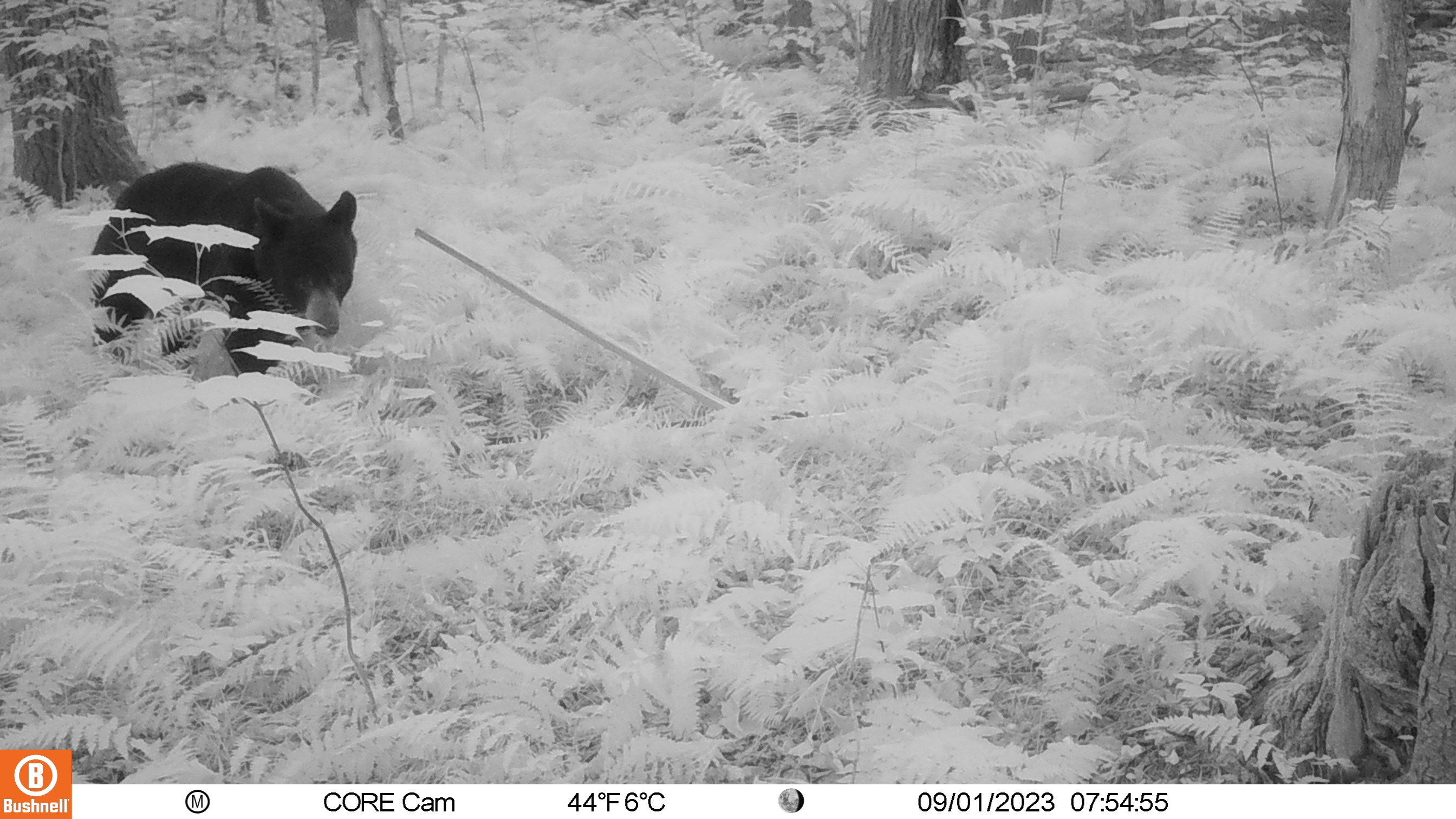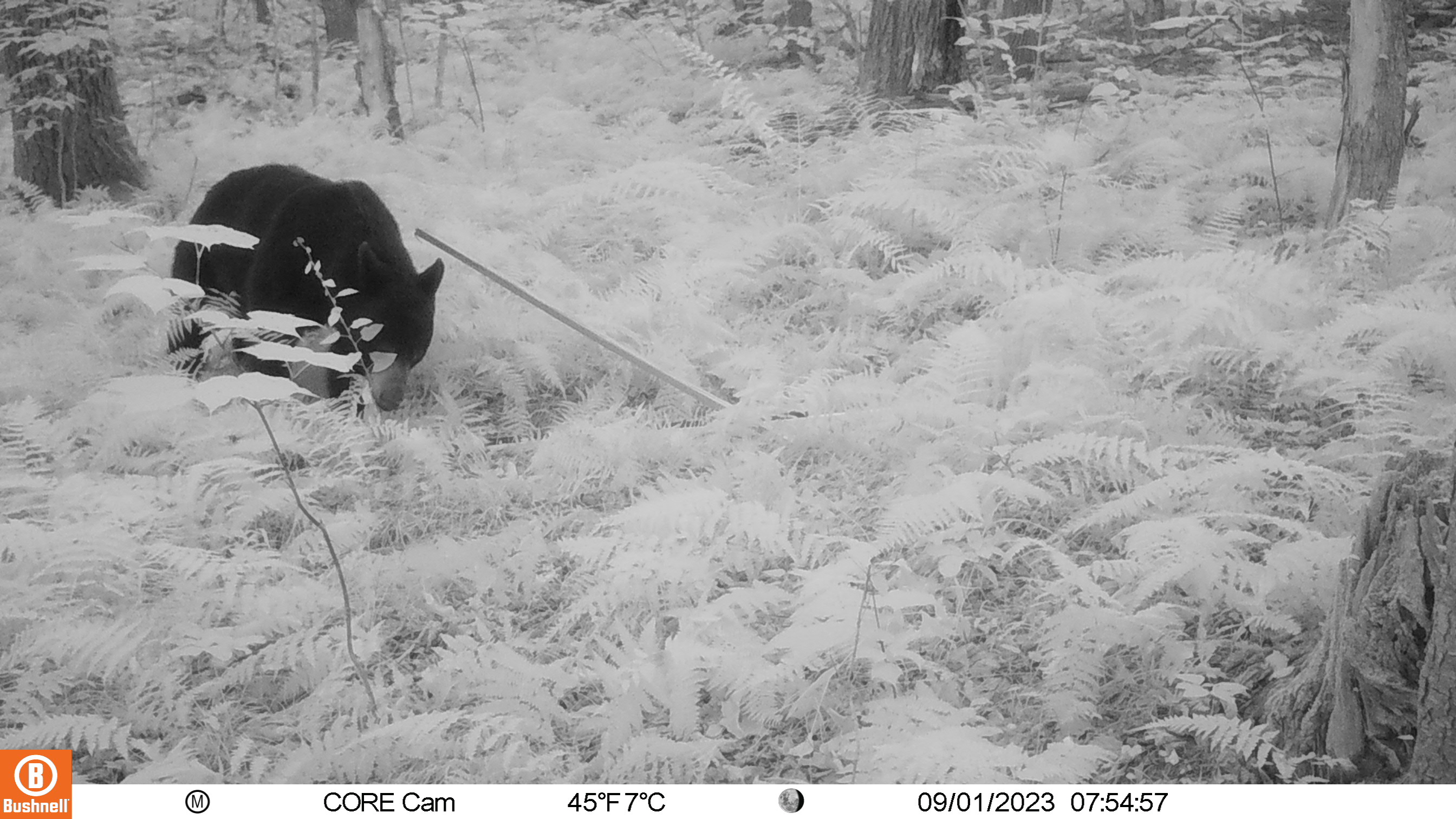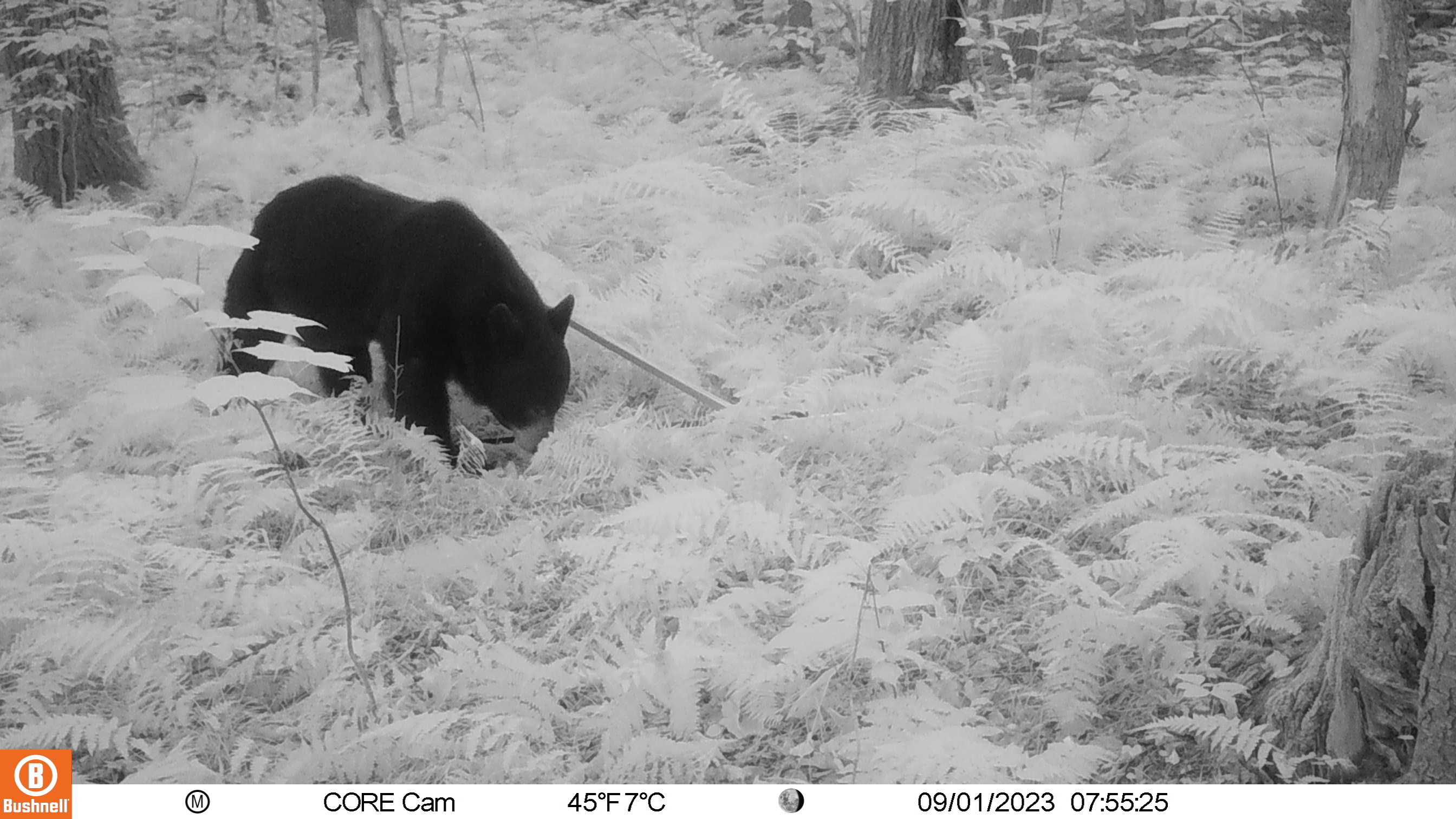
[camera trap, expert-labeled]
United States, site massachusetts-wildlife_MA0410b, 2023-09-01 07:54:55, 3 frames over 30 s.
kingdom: Animalia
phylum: Chordata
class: Mammalia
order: Carnivora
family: Ursidae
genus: Ursus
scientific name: Ursus americanus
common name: black bear